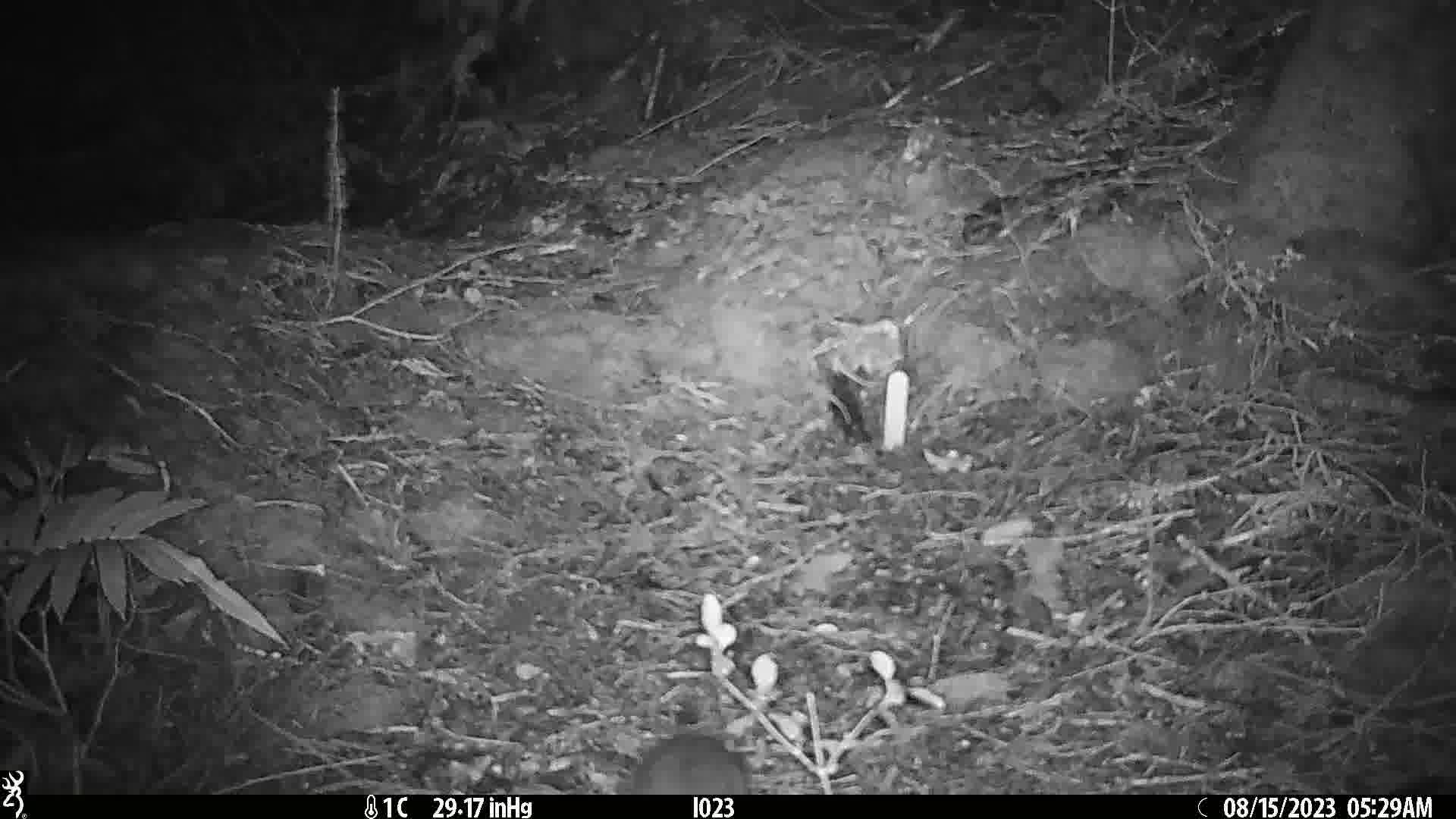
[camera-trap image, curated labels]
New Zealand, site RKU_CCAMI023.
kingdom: Animalia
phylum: Chordata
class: Mammalia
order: Rodentia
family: Muridae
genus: Rattus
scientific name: Rattus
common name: rat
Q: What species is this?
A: Rat (Rattus).